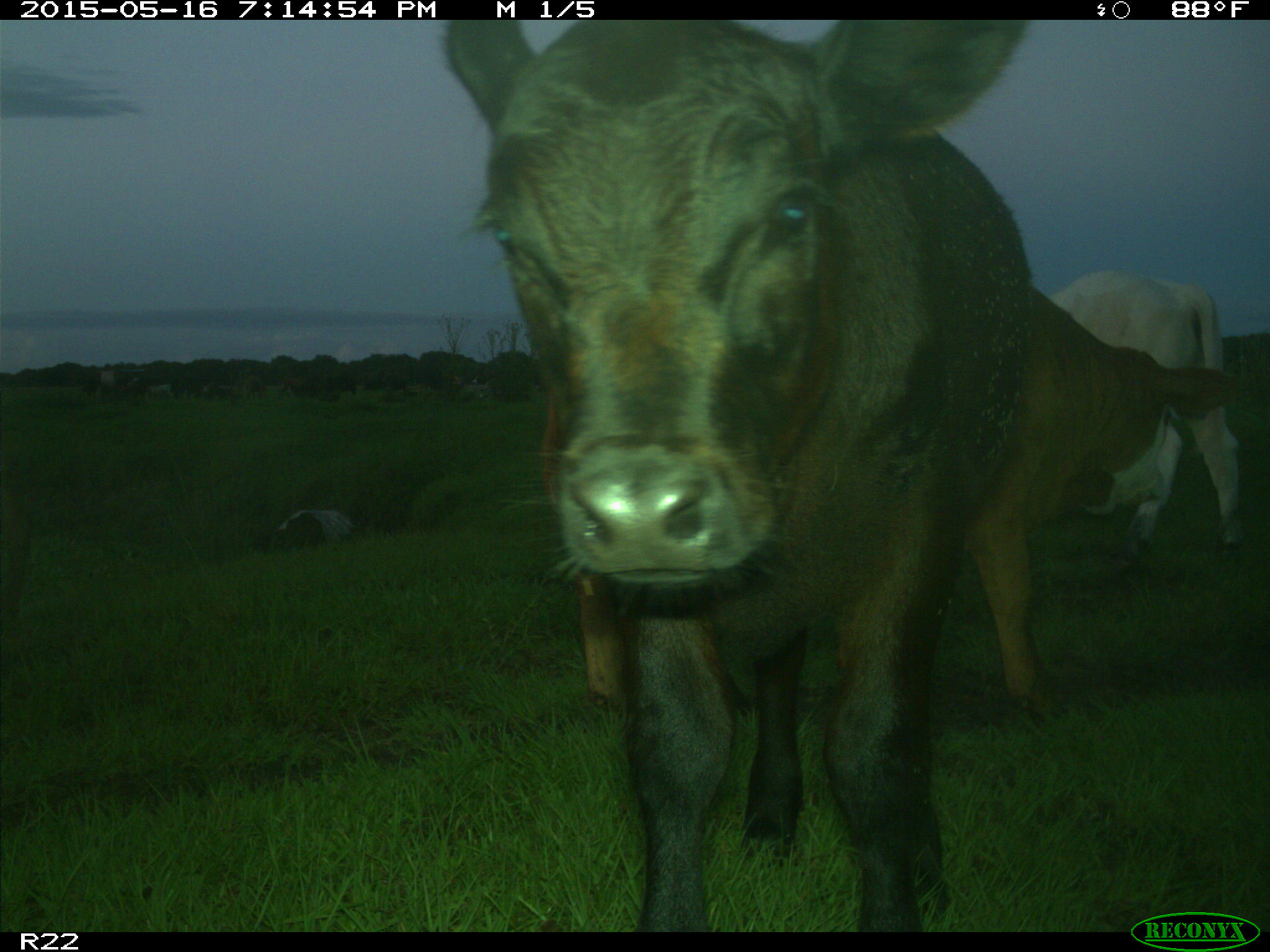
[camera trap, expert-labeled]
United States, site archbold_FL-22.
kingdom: Animalia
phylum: Chordata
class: Mammalia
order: Artiodactyla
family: Bovidae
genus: Bos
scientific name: Bos taurus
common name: domestic cow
Bos taurus (domestic cow).